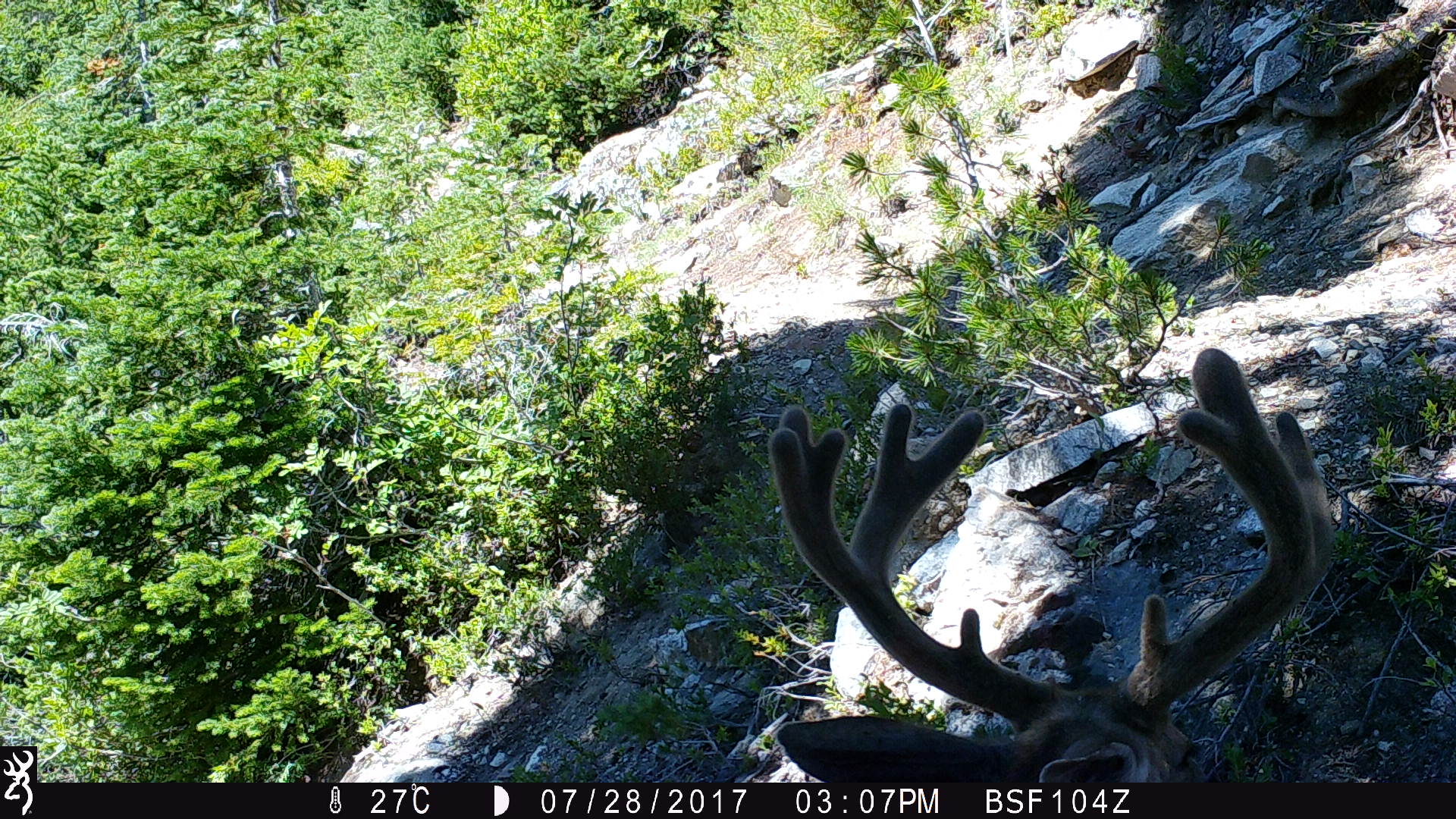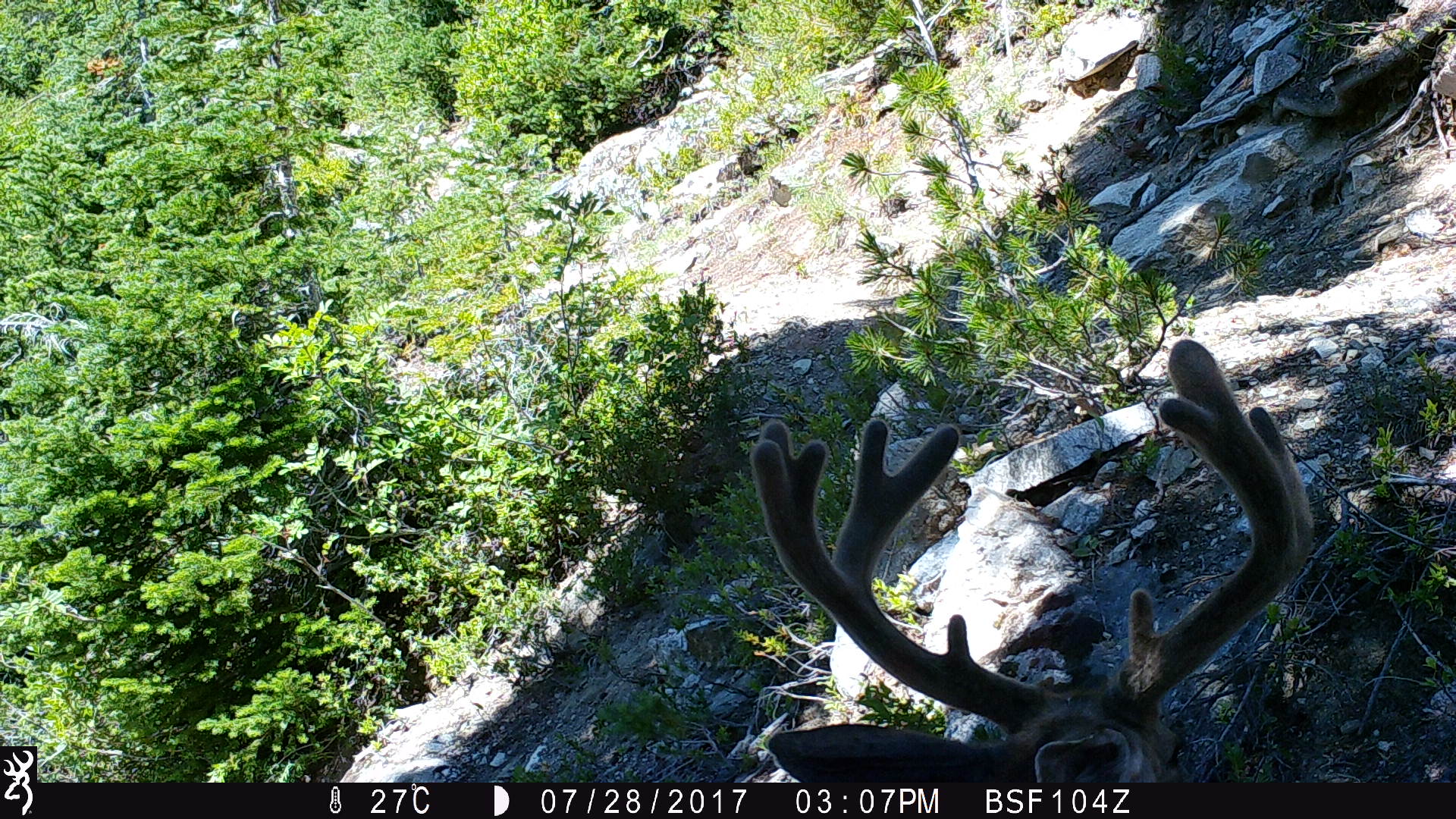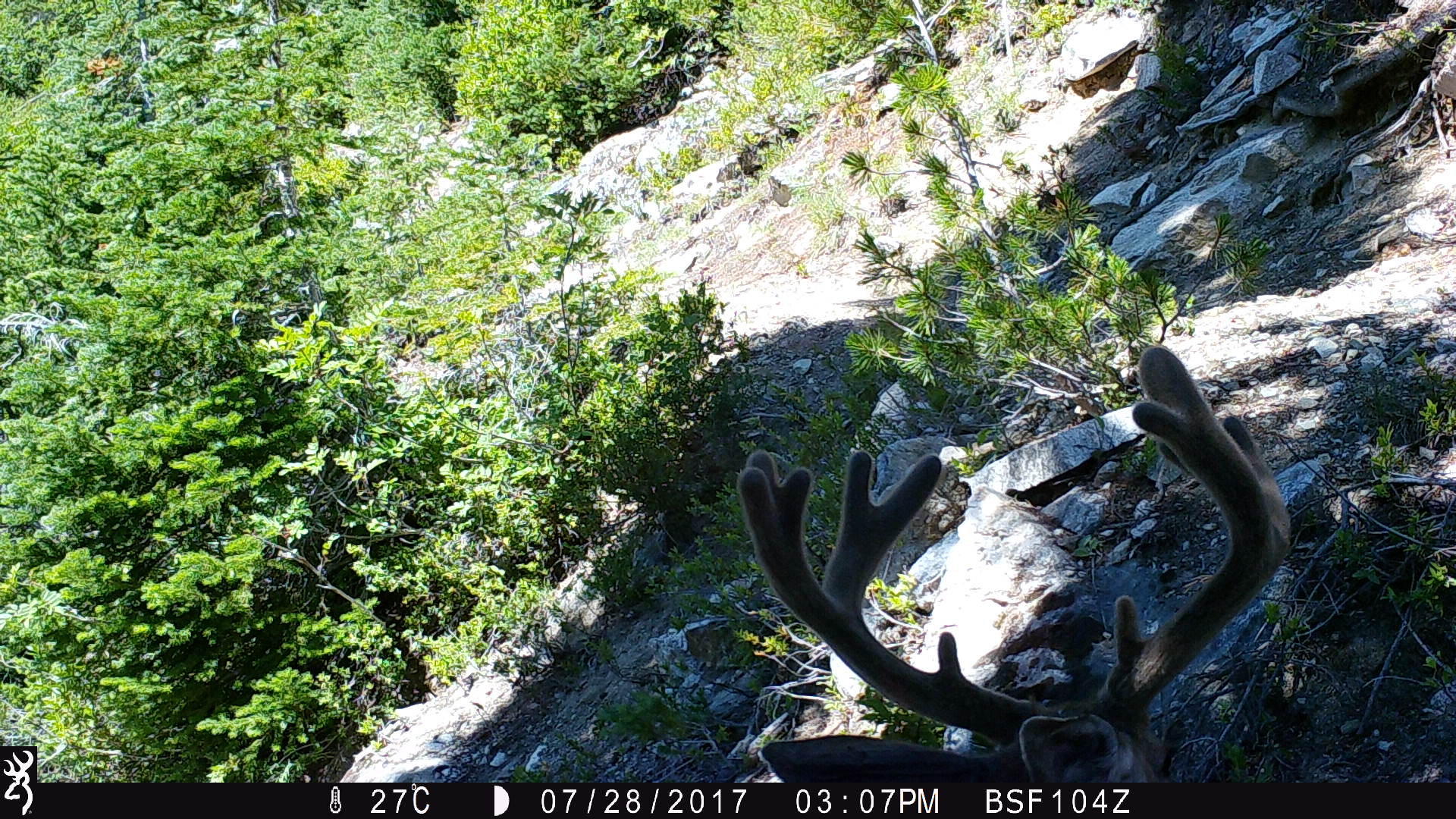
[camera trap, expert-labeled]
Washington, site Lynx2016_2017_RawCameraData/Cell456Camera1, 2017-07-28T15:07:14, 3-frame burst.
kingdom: Animalia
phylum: Chordata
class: Mammalia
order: Artiodactyla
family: Cervidae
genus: Odocoileus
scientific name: Odocoileus hemionus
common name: mule deer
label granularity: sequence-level